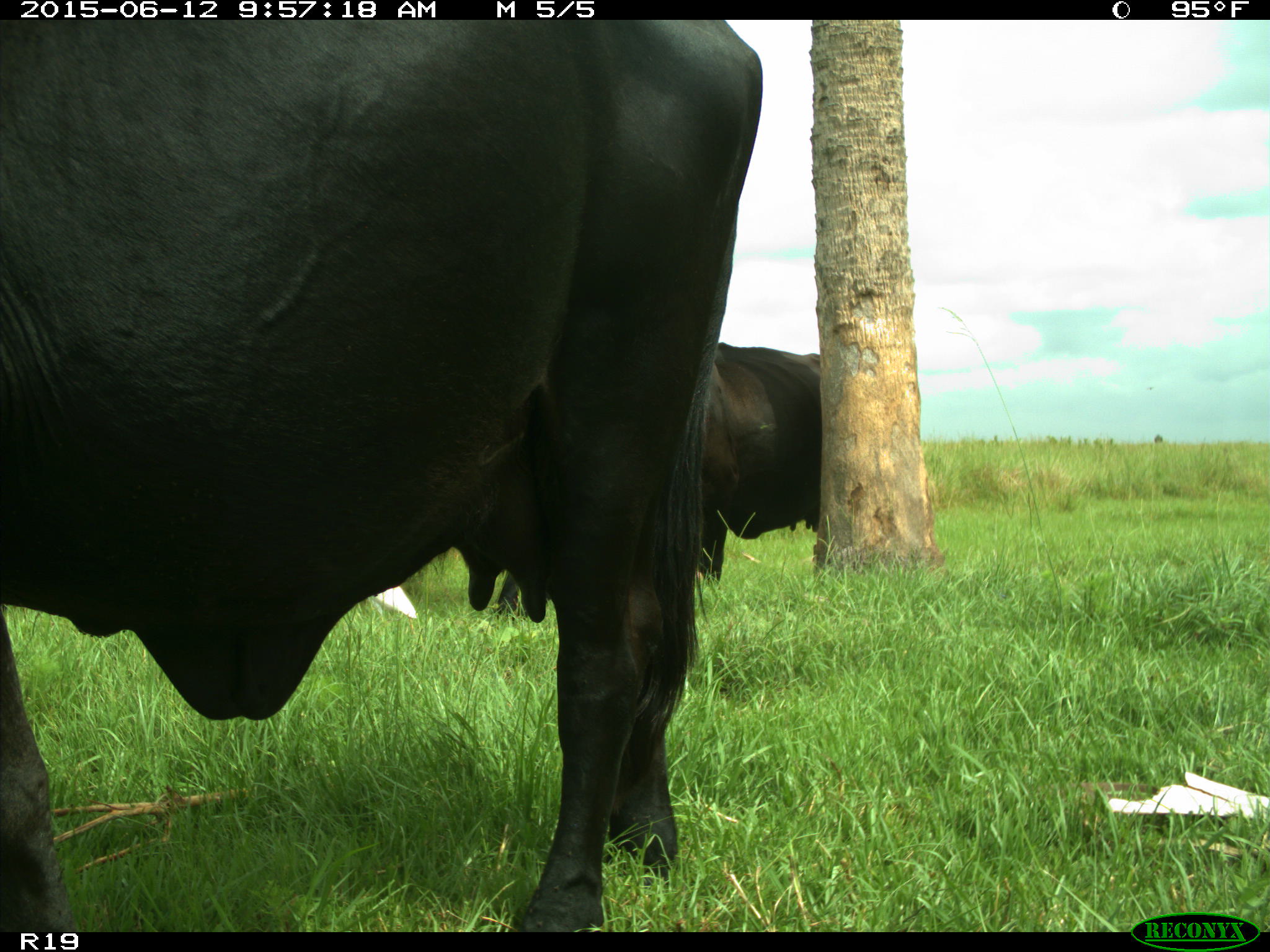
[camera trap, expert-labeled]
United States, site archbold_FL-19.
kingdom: Animalia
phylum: Chordata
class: Mammalia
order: Artiodactyla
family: Bovidae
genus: Bos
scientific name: Bos taurus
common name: domestic cow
Bos taurus (domestic cow).